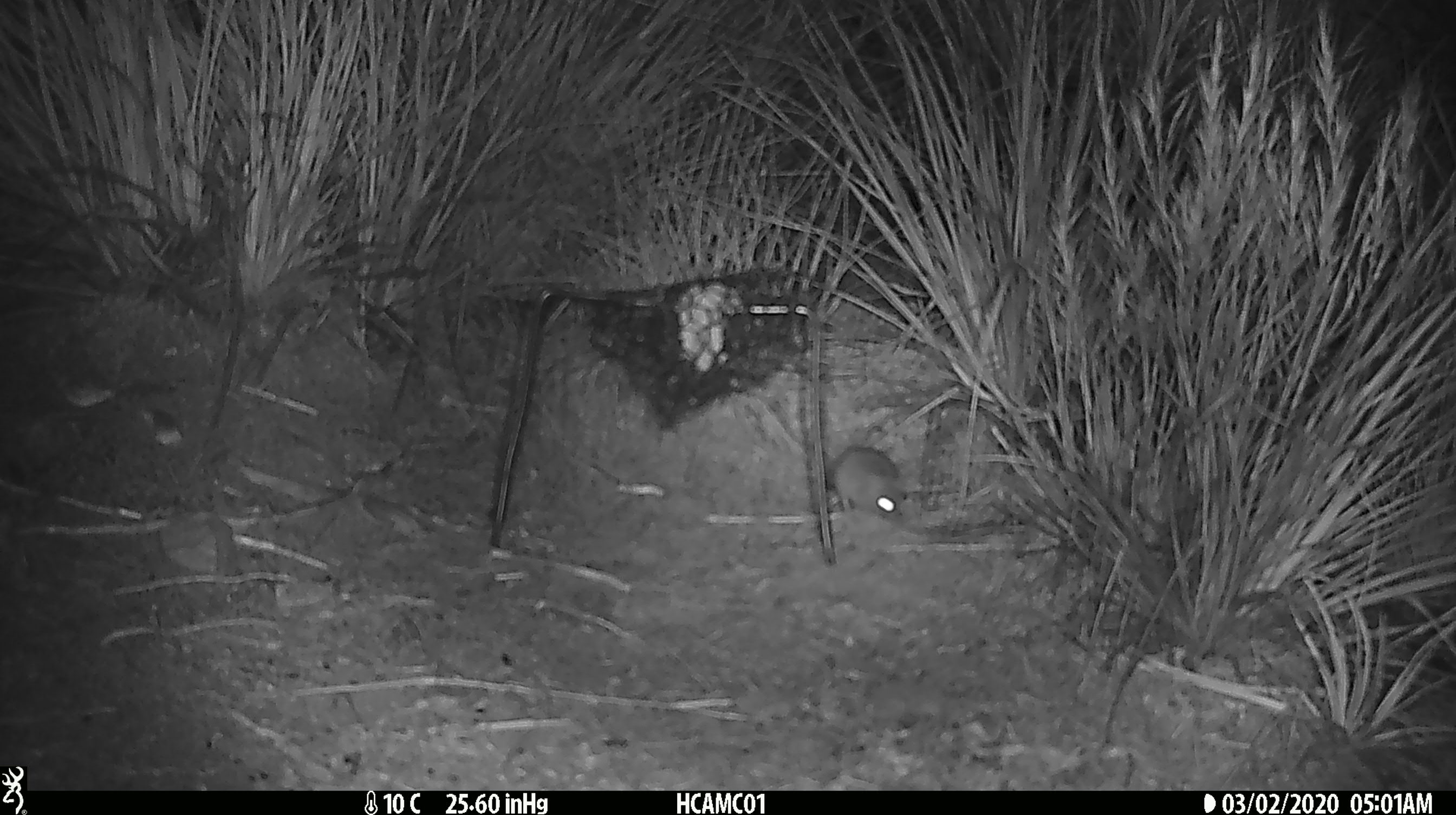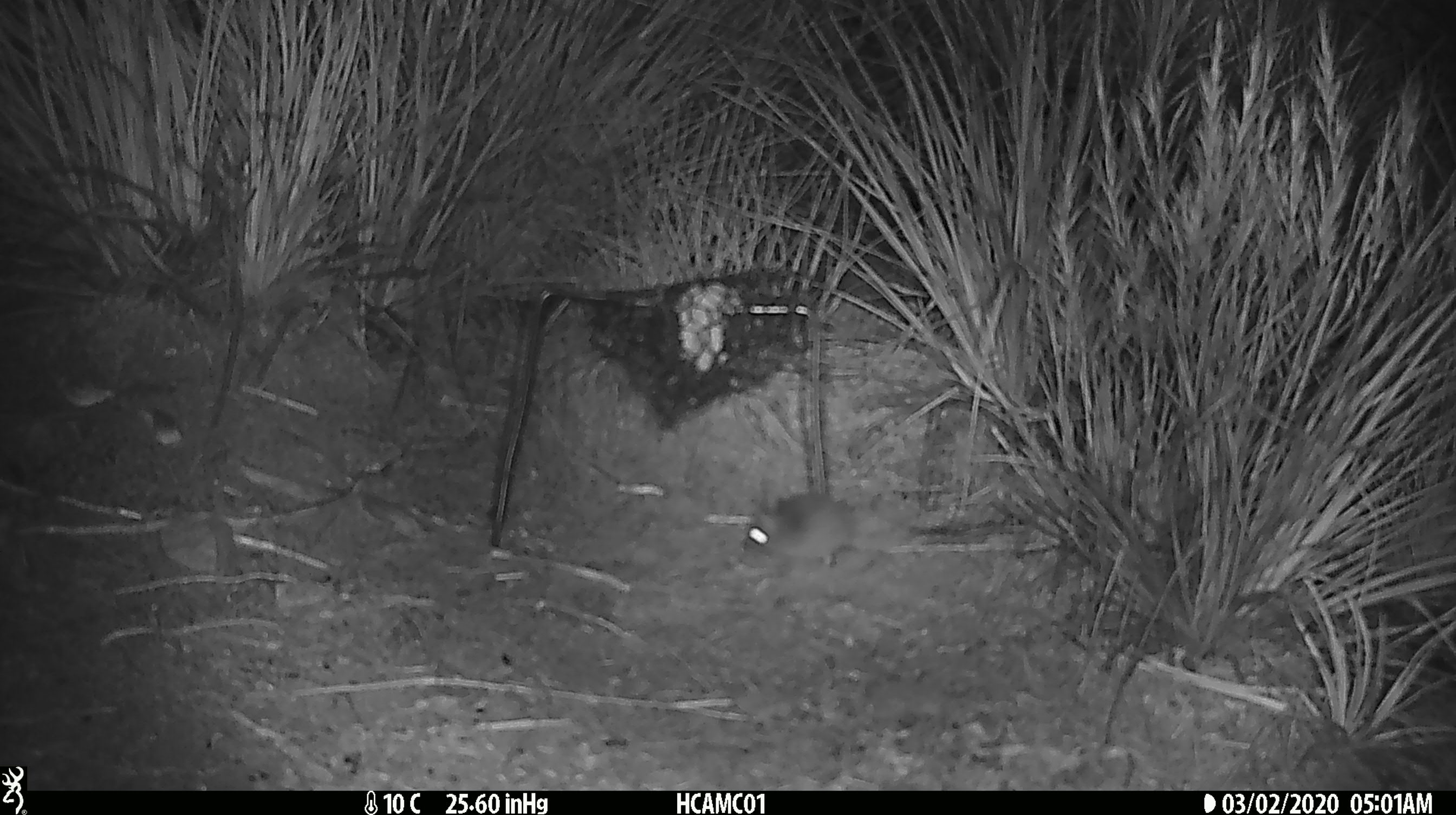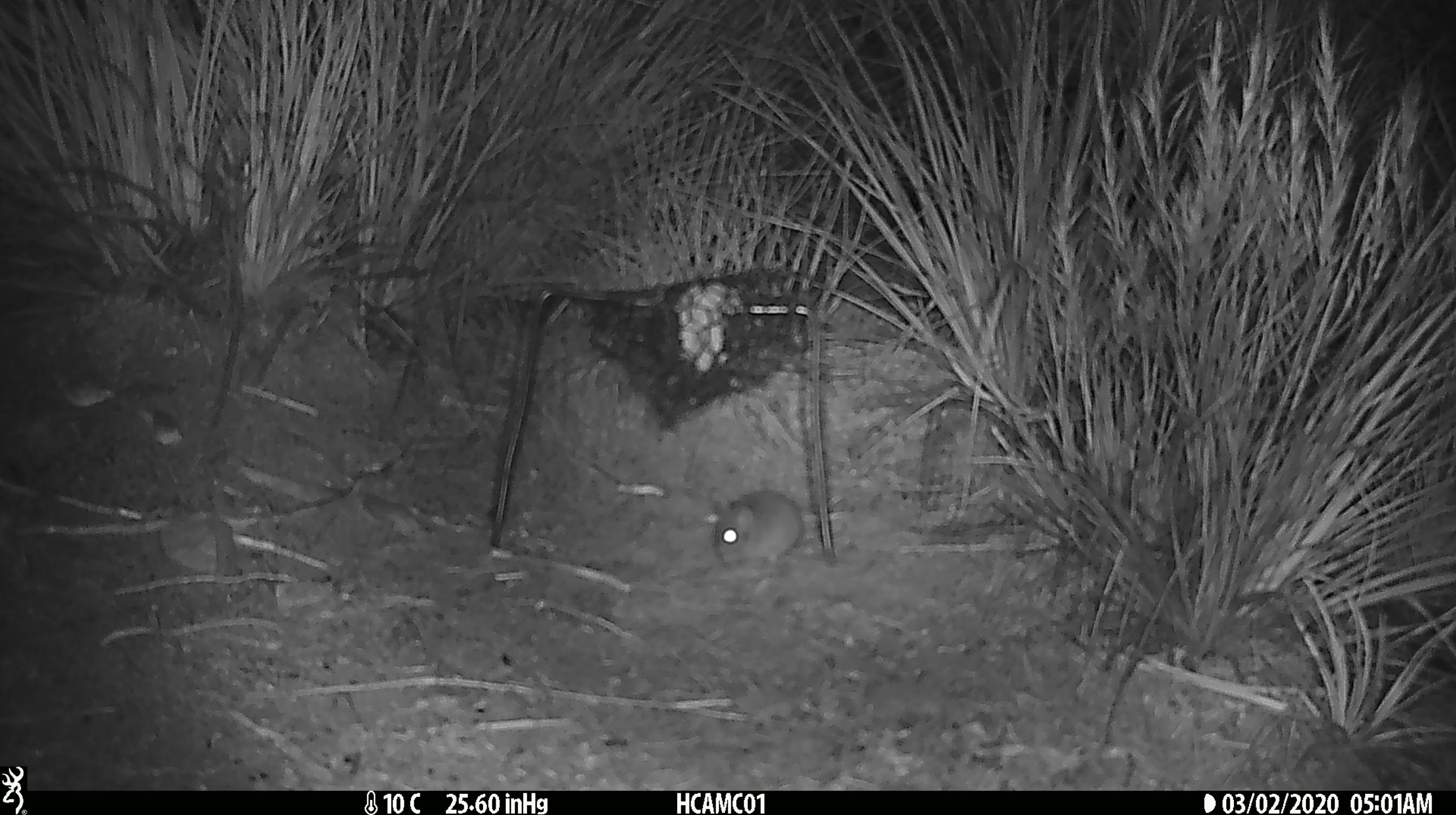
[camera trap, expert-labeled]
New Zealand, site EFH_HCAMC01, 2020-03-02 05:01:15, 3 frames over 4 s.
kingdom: Animalia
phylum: Chordata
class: Mammalia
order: Rodentia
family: Muridae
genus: Mus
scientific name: Mus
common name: mouse